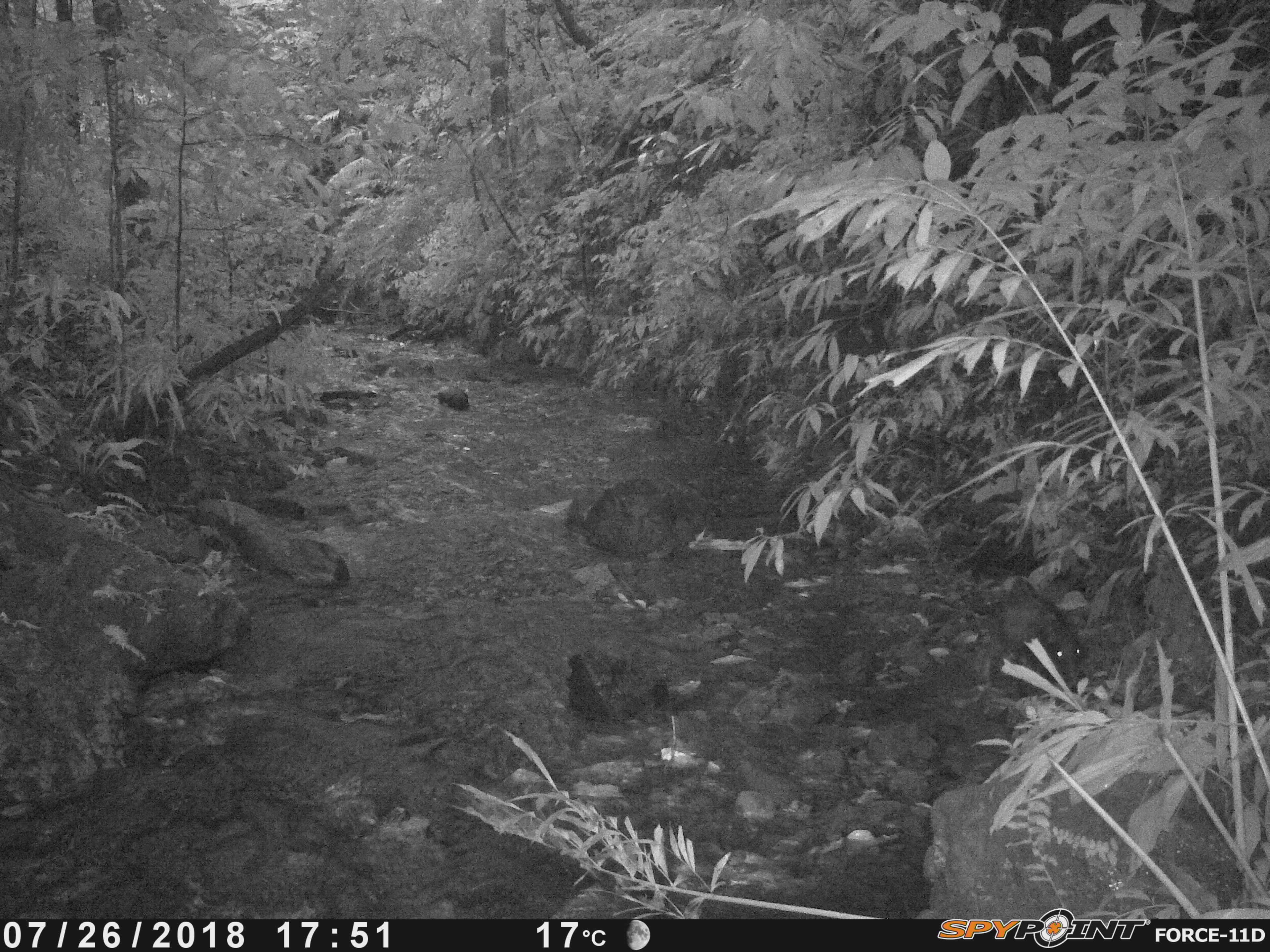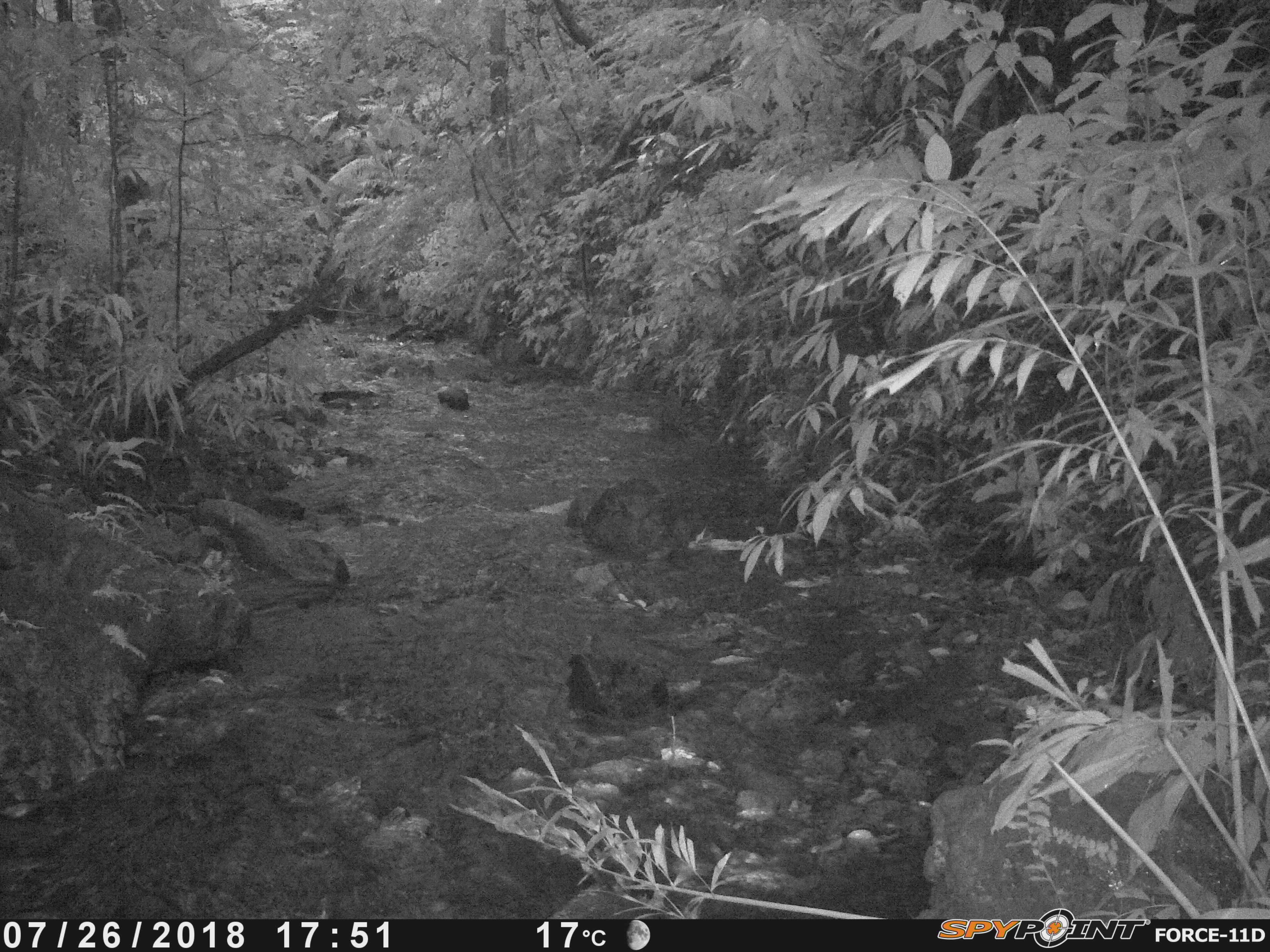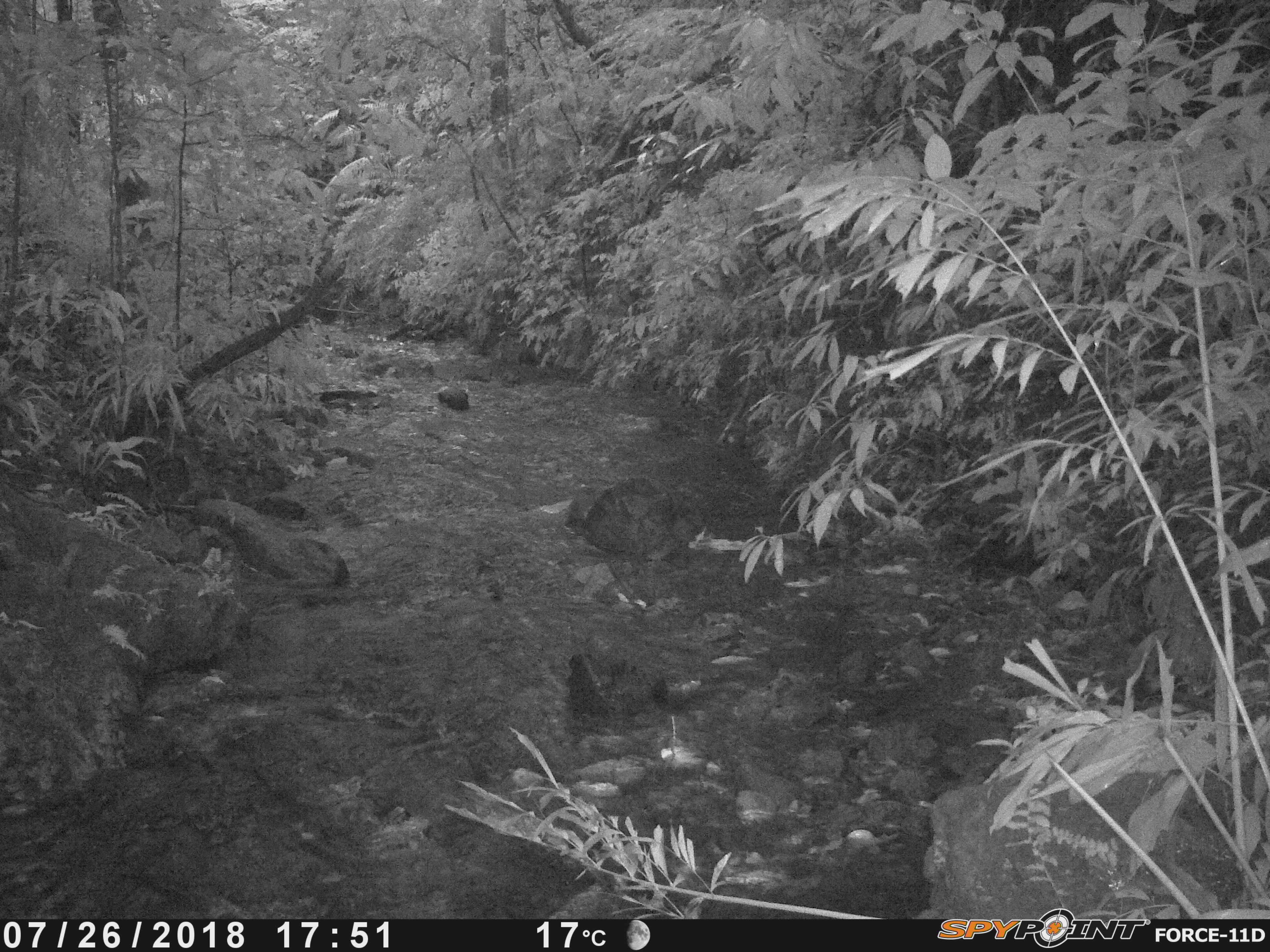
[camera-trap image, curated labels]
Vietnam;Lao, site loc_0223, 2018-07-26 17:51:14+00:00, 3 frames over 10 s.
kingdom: Animalia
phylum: Chordata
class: Mammalia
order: Artiodactyla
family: Suidae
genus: Sus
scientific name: Sus scrofa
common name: eurasian wild pig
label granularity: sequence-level